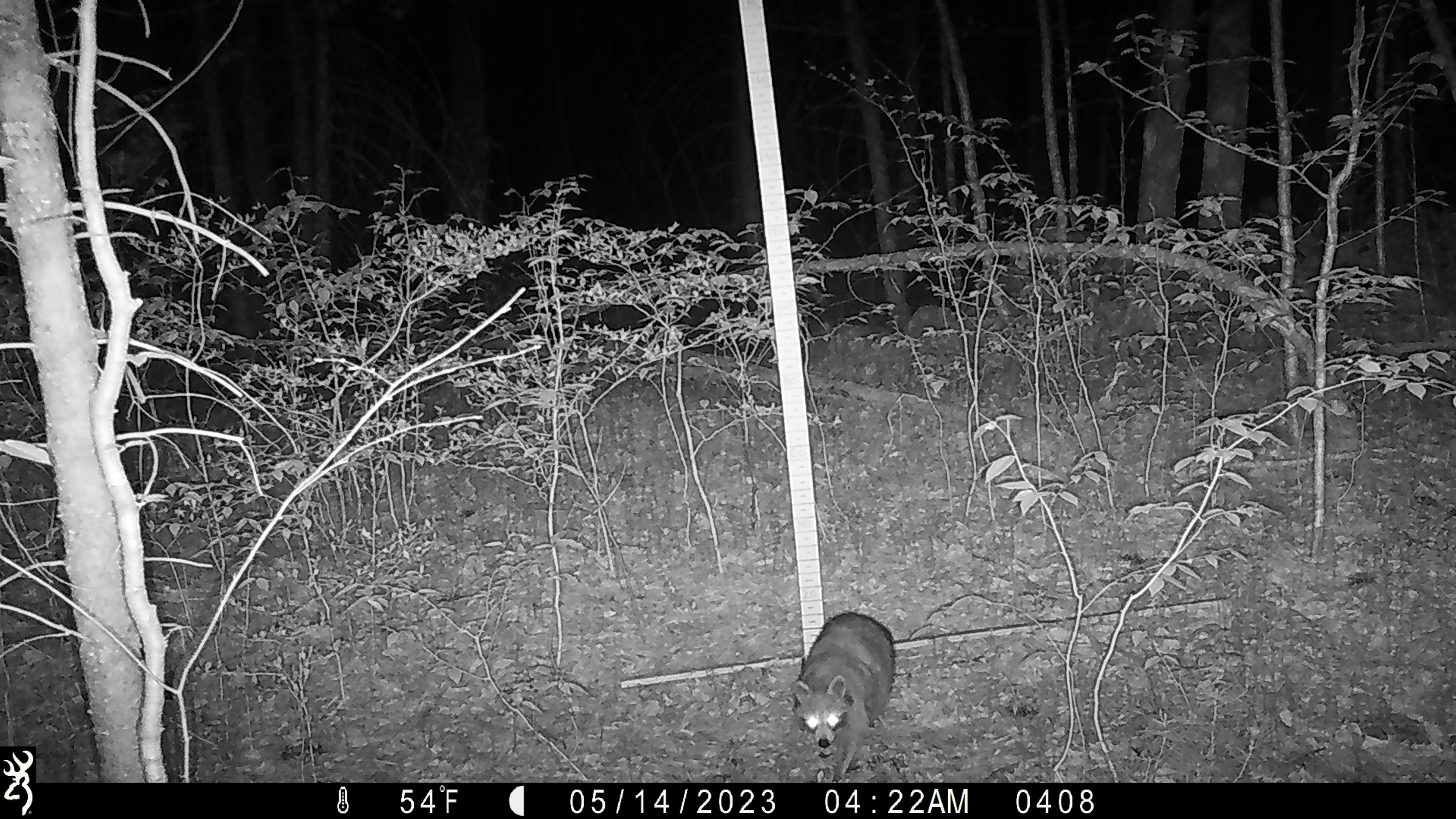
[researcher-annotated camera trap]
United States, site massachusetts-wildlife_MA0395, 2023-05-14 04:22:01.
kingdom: Animalia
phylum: Chordata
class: Mammalia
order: Carnivora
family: Procyonidae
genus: Procyon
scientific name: Procyon lotor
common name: raccoon